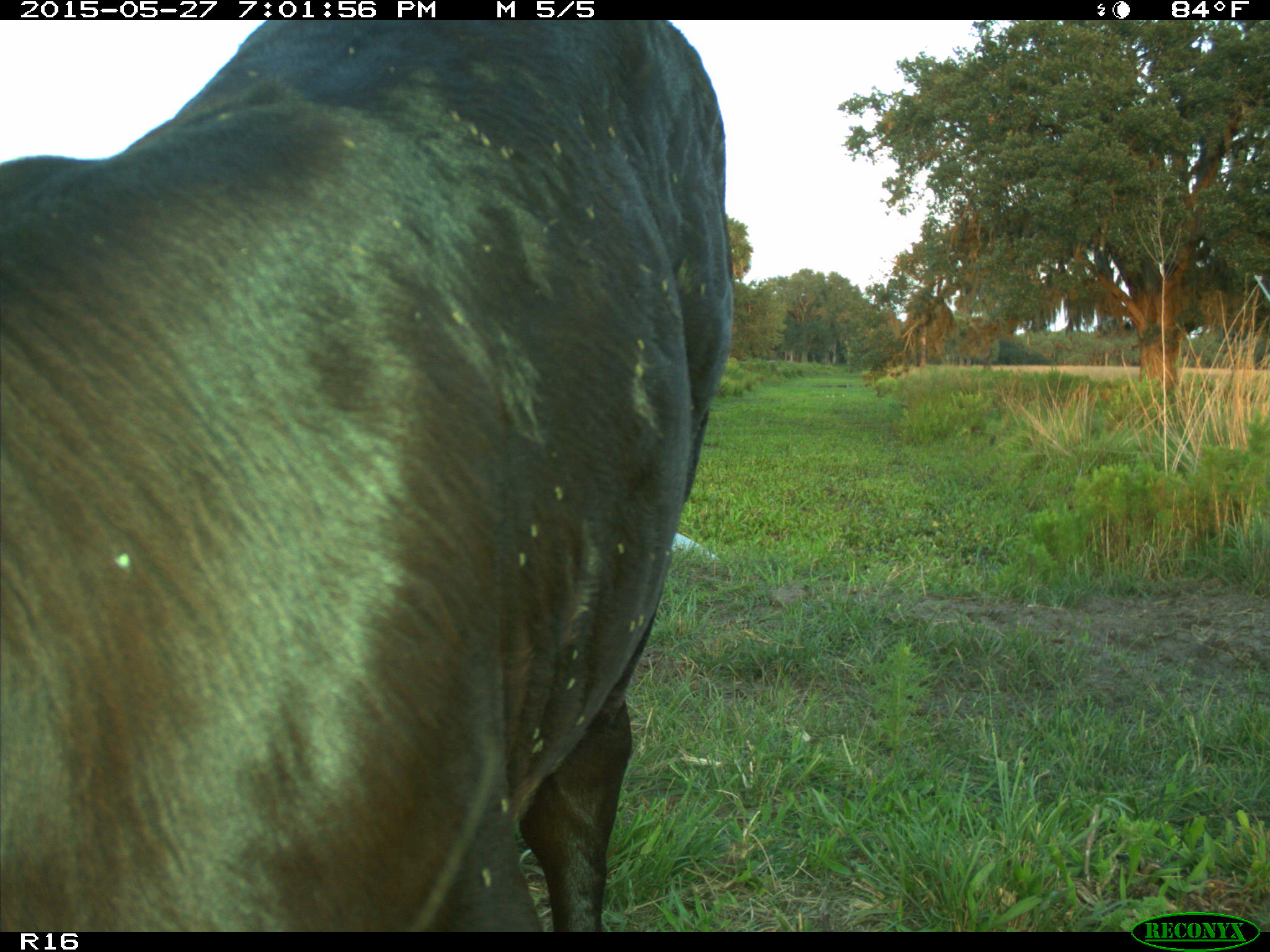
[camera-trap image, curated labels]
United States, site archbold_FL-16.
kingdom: Animalia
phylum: Chordata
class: Mammalia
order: Artiodactyla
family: Bovidae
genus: Bos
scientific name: Bos taurus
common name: domestic cow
Bos taurus (domestic cow).